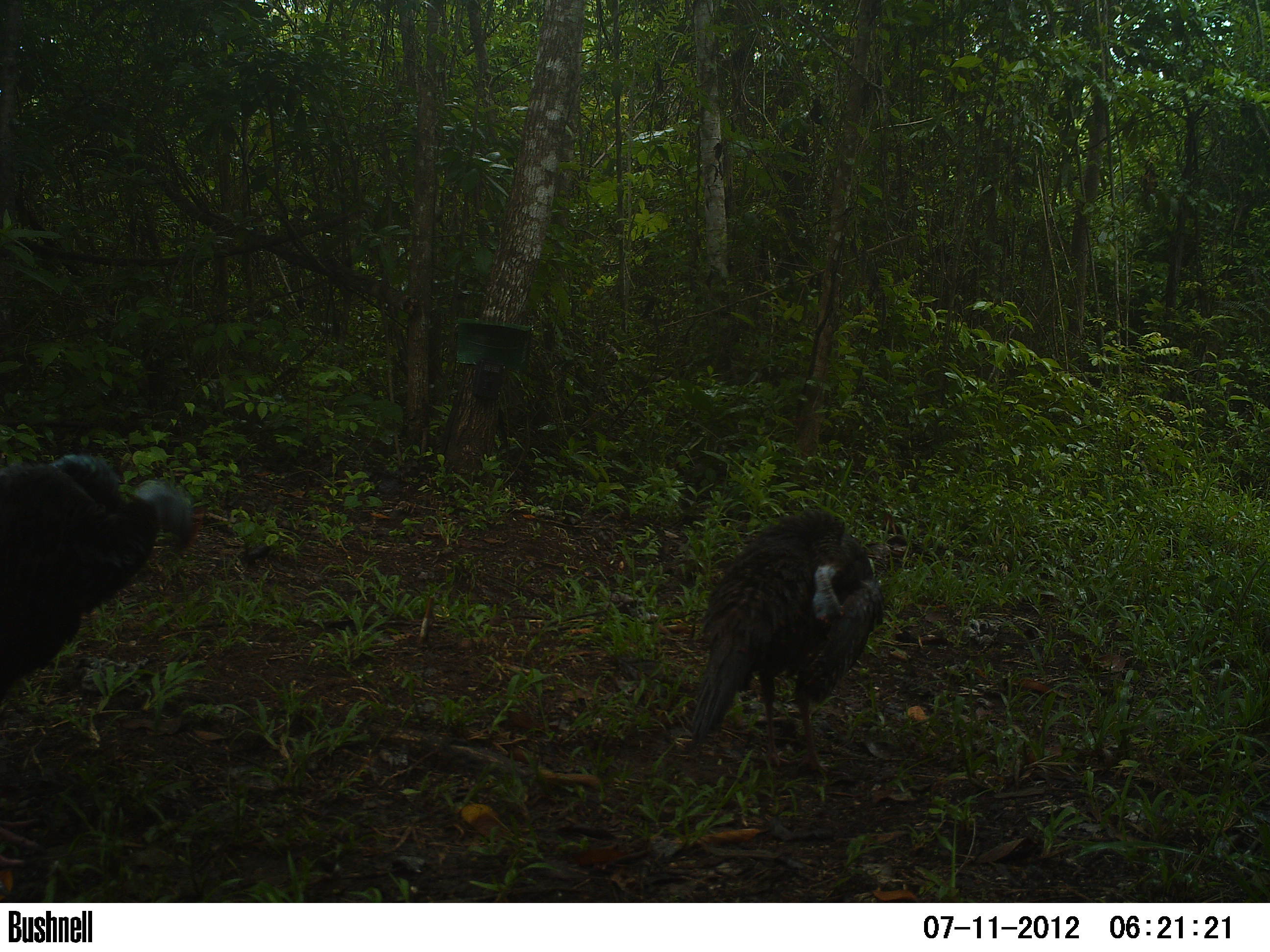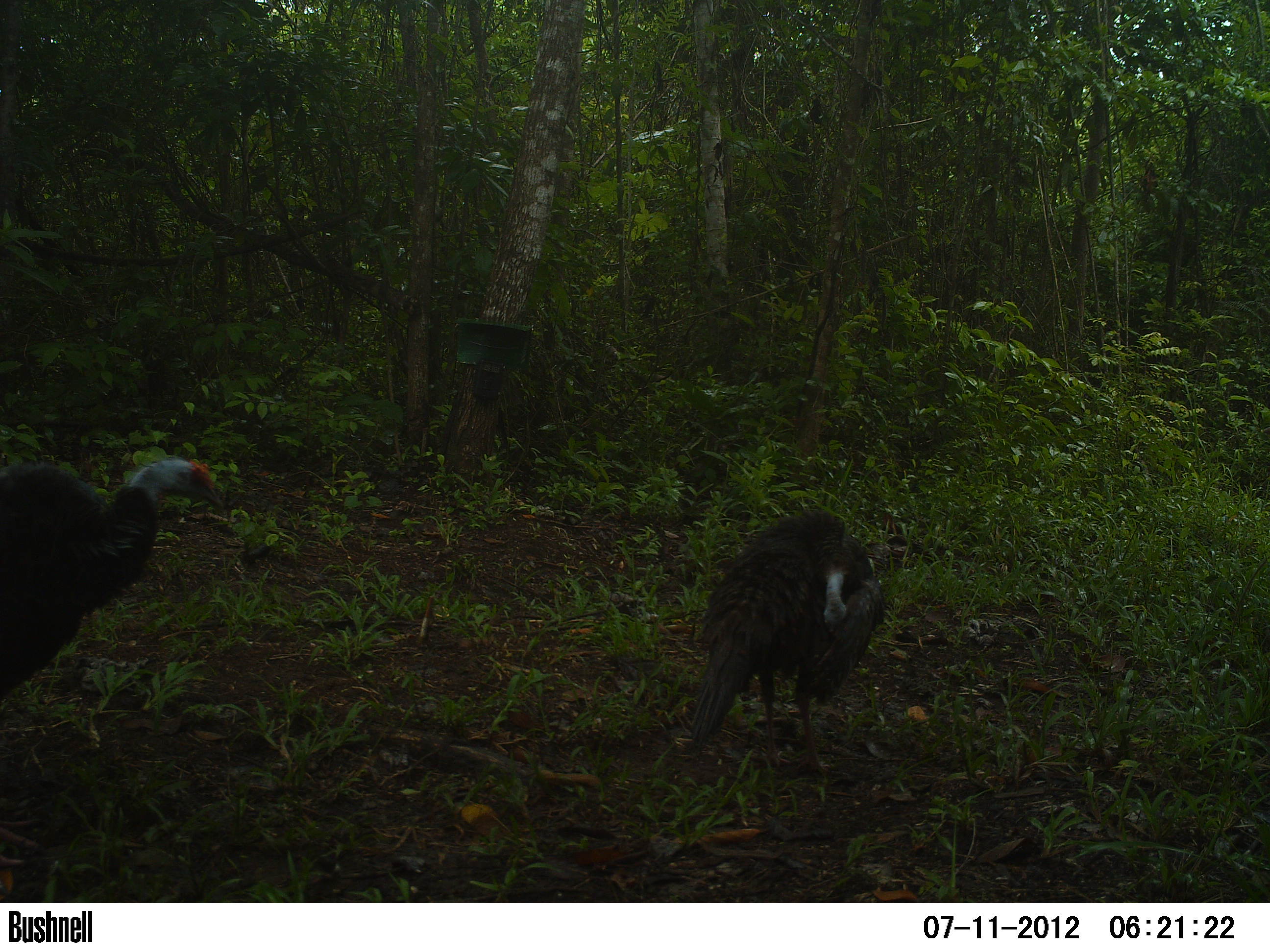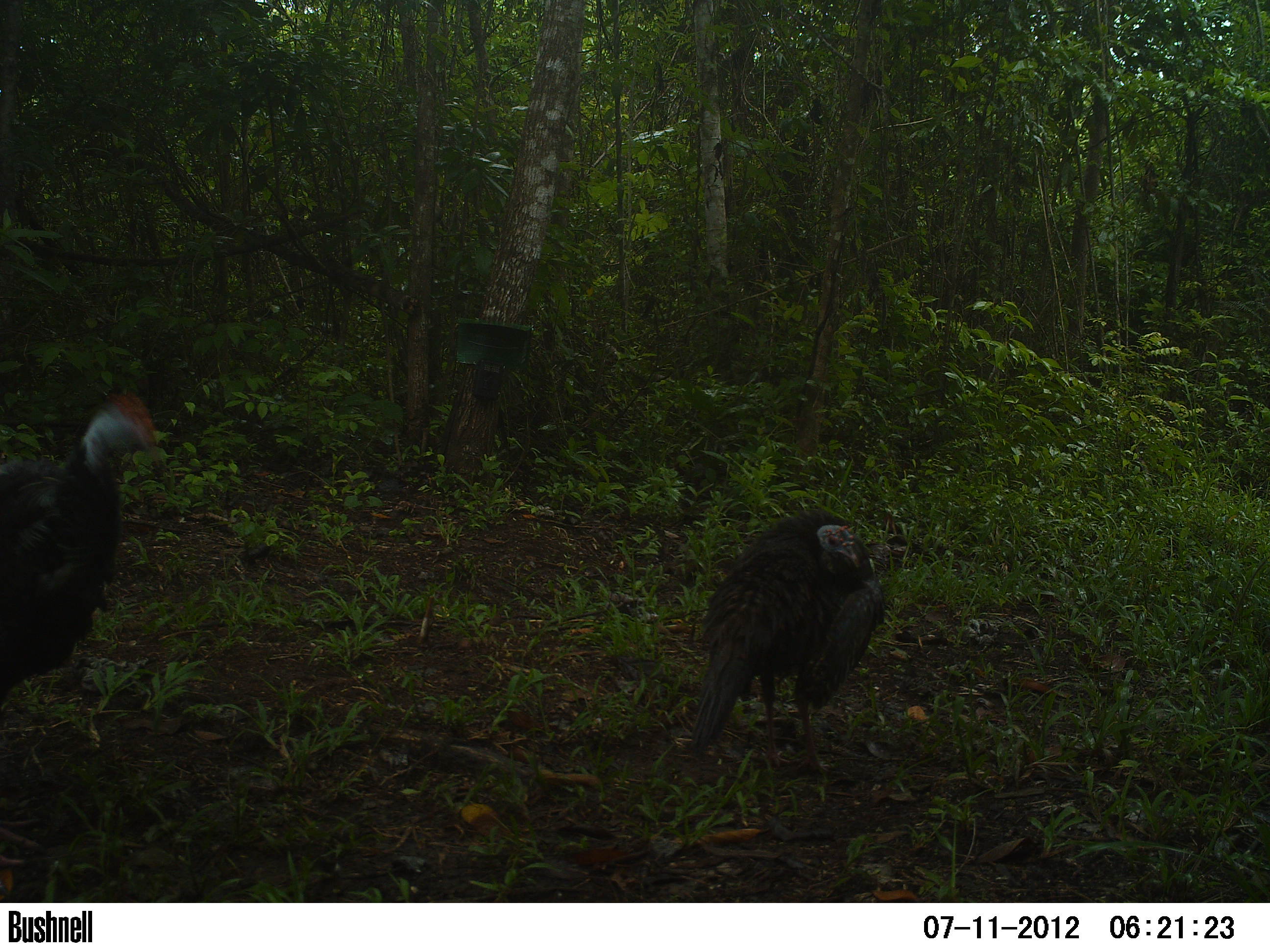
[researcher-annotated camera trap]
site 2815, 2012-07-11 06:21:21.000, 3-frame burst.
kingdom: Animalia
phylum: Chordata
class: Aves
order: Galliformes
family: Phasianidae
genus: Meleagris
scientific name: Meleagris ocellata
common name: ocellated turkey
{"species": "Meleagris ocellata (ocellated turkey)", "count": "2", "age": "adult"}